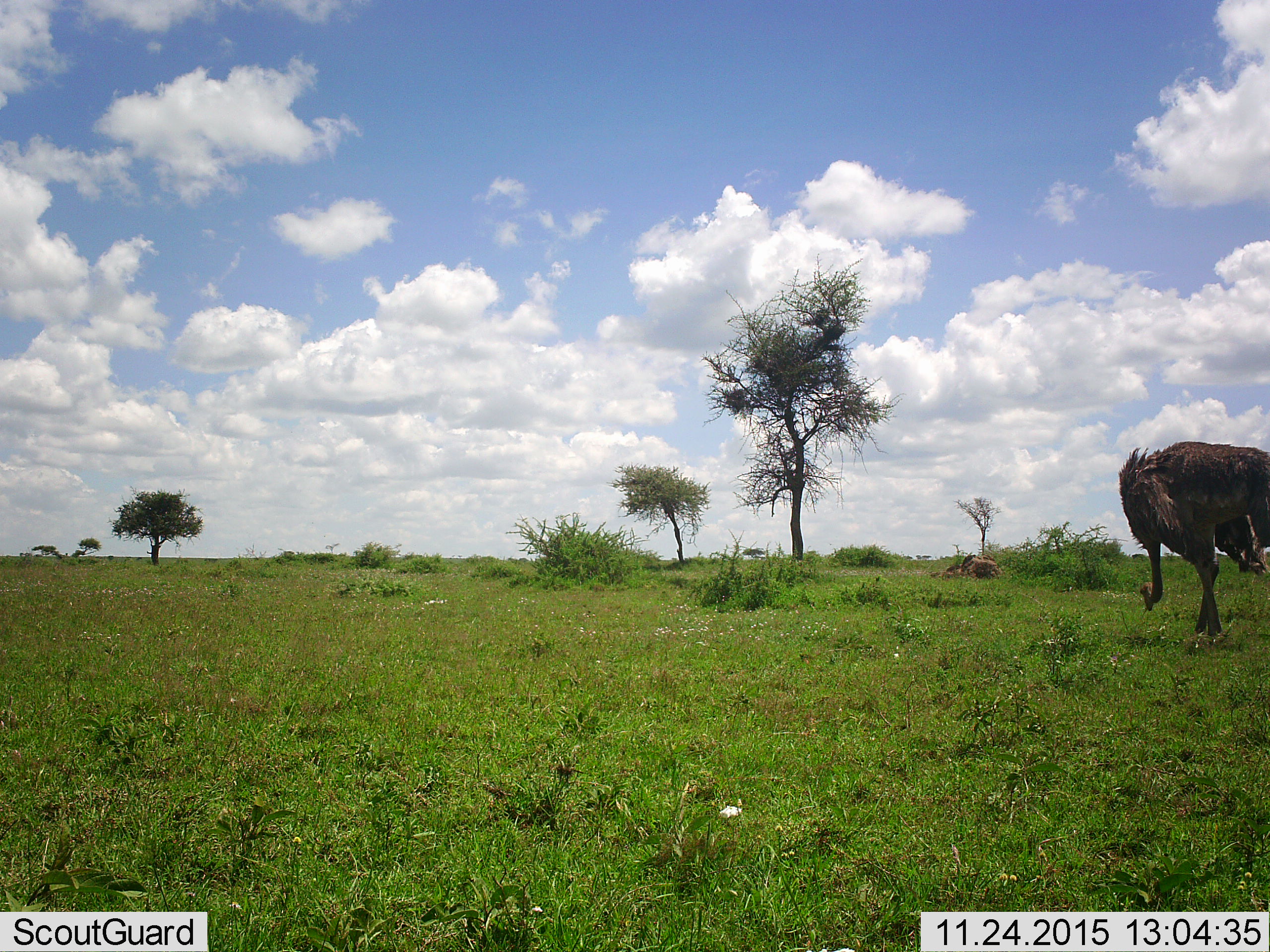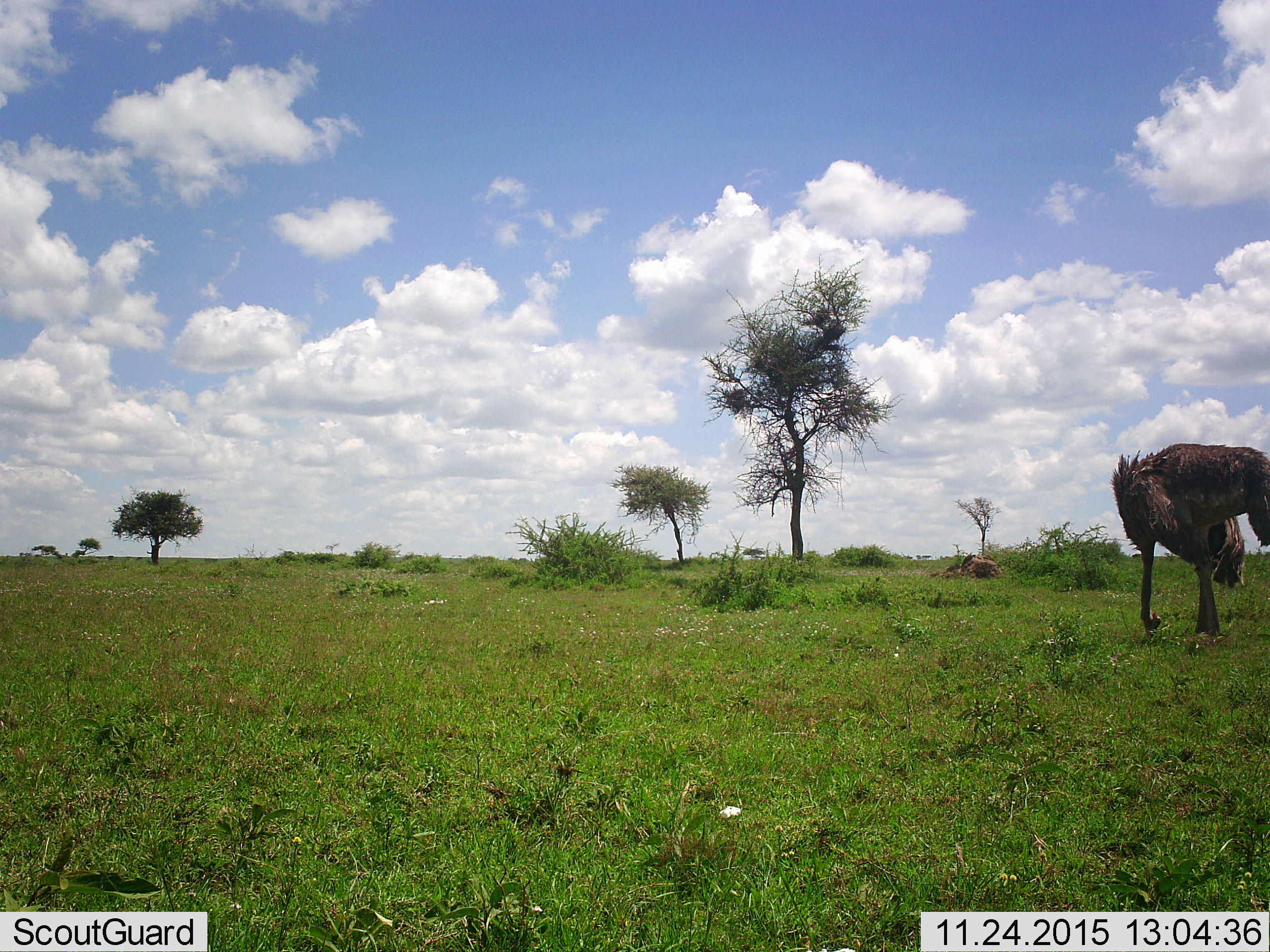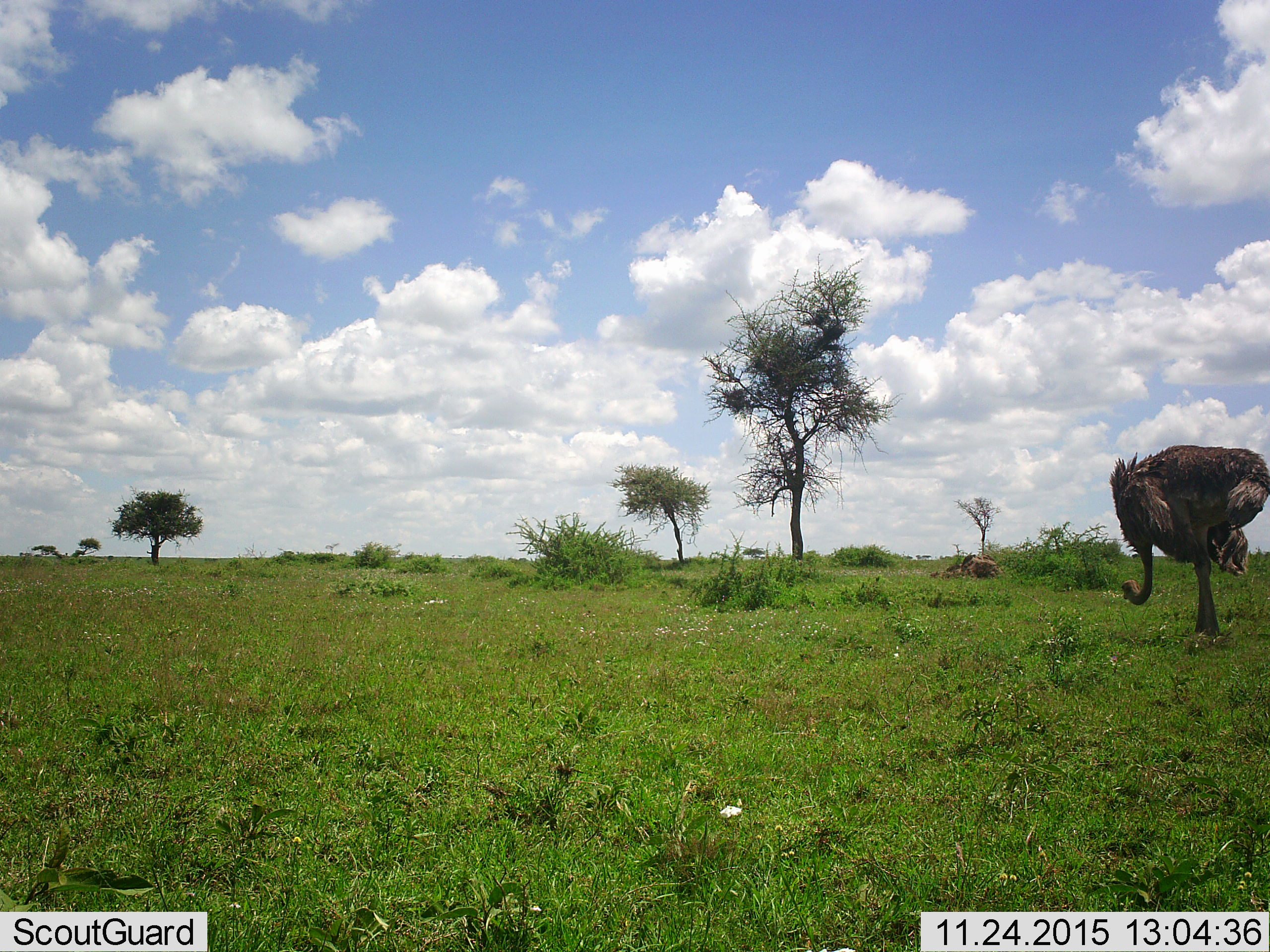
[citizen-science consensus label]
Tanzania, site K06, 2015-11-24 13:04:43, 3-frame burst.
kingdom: Animalia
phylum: Chordata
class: Aves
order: Struthioniformes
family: Struthionidae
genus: Struthio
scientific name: Struthio camelus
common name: ostrich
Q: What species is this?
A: Ostrich (Struthio camelus).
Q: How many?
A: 1.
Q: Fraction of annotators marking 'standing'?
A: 33%.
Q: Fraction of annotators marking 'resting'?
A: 0%.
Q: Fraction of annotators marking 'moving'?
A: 33%.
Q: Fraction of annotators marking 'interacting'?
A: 0%.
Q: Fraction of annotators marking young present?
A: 0%.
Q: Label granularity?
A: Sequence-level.